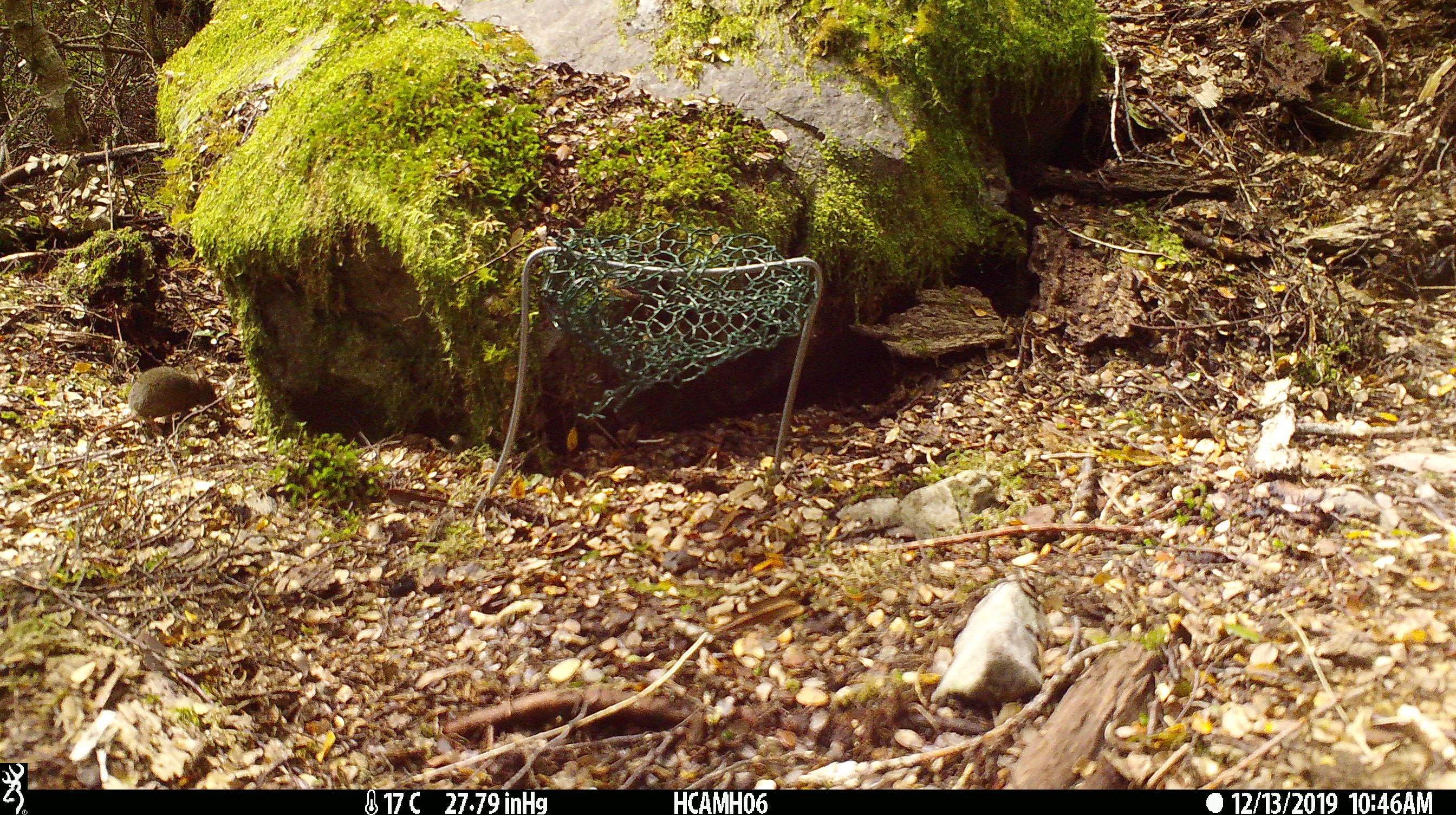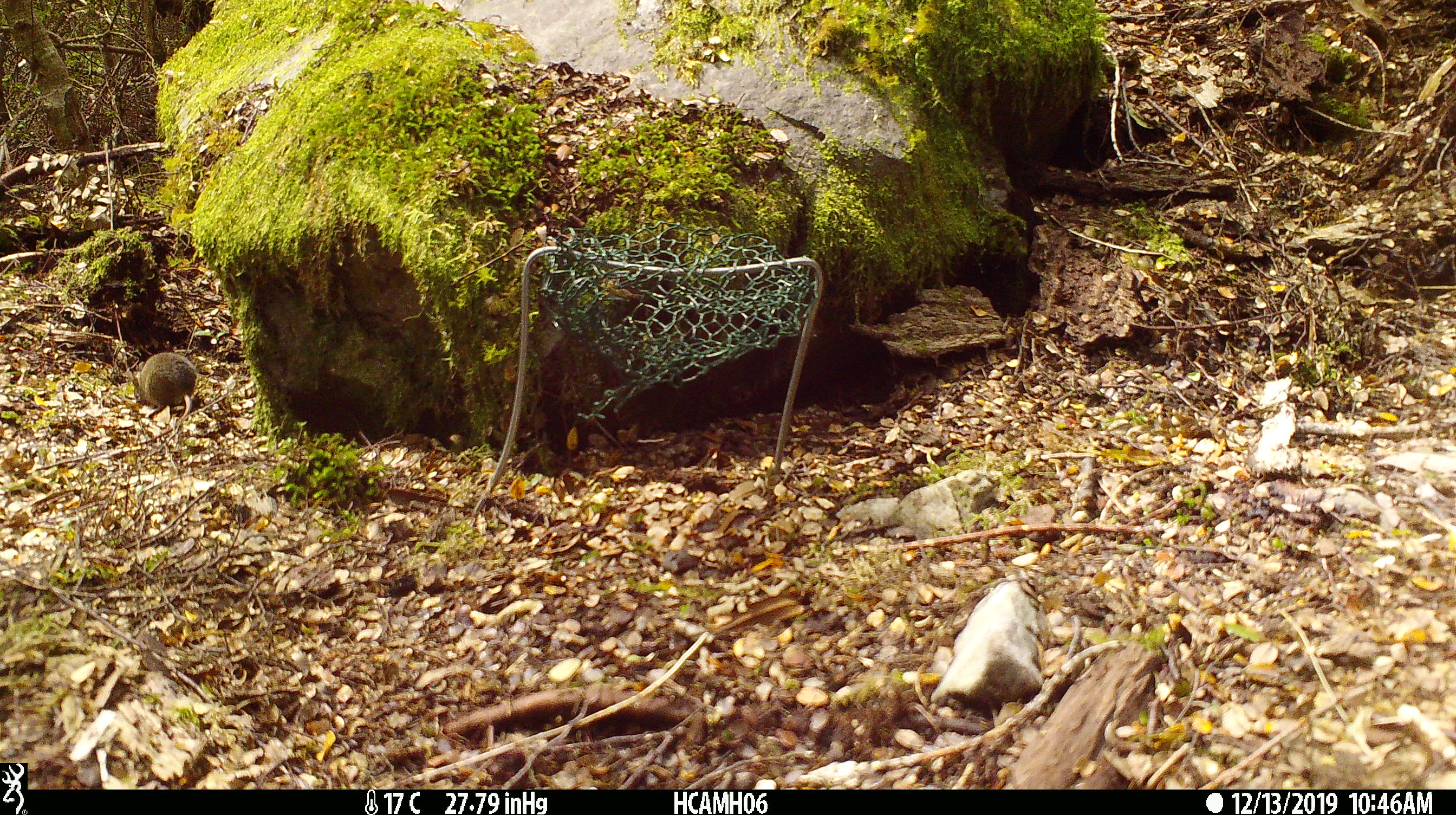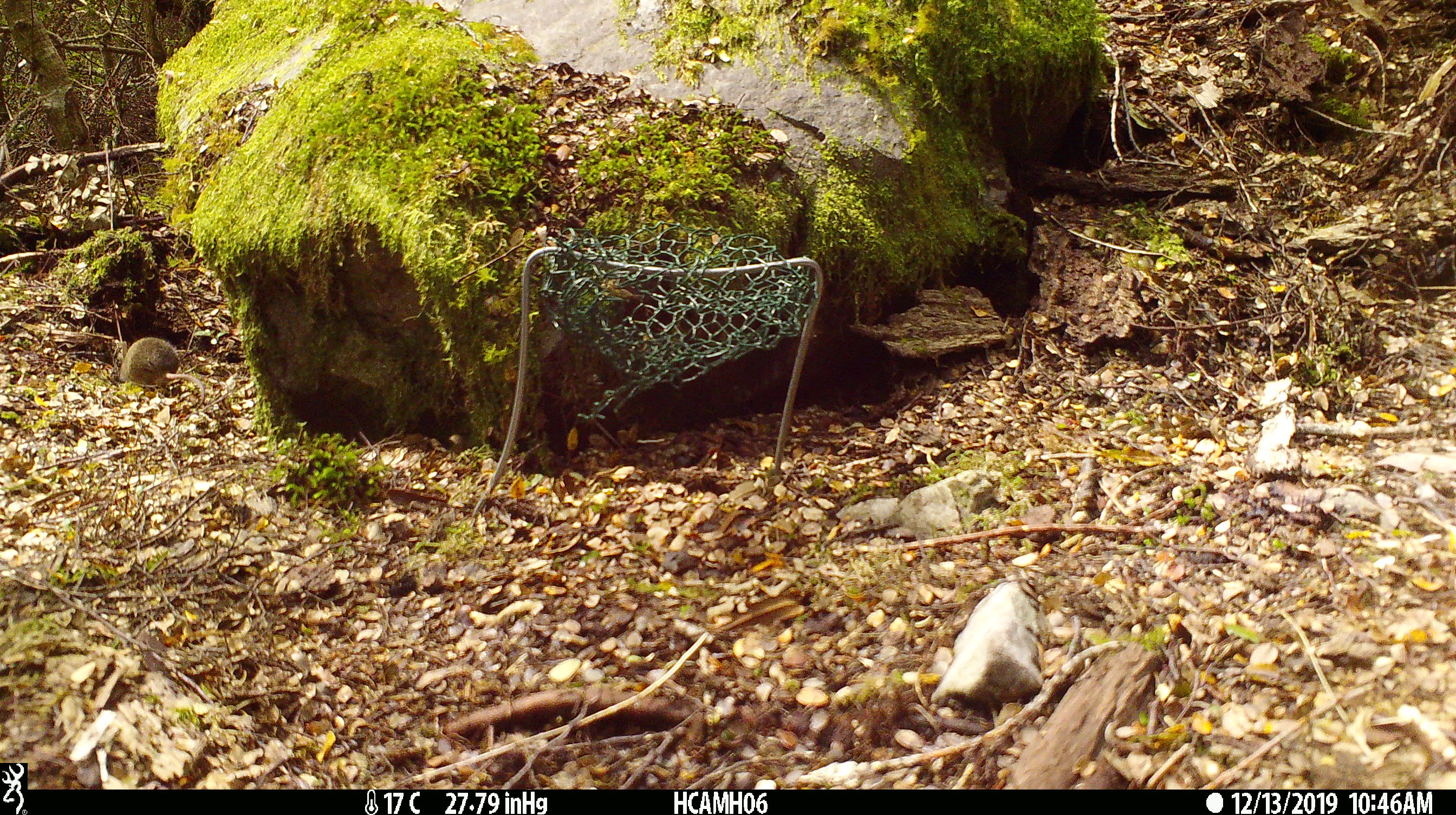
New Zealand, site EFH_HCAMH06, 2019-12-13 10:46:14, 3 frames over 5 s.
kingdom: Animalia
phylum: Chordata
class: Mammalia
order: Rodentia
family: Muridae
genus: Mus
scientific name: Mus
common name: mouse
Mouse (Mus).